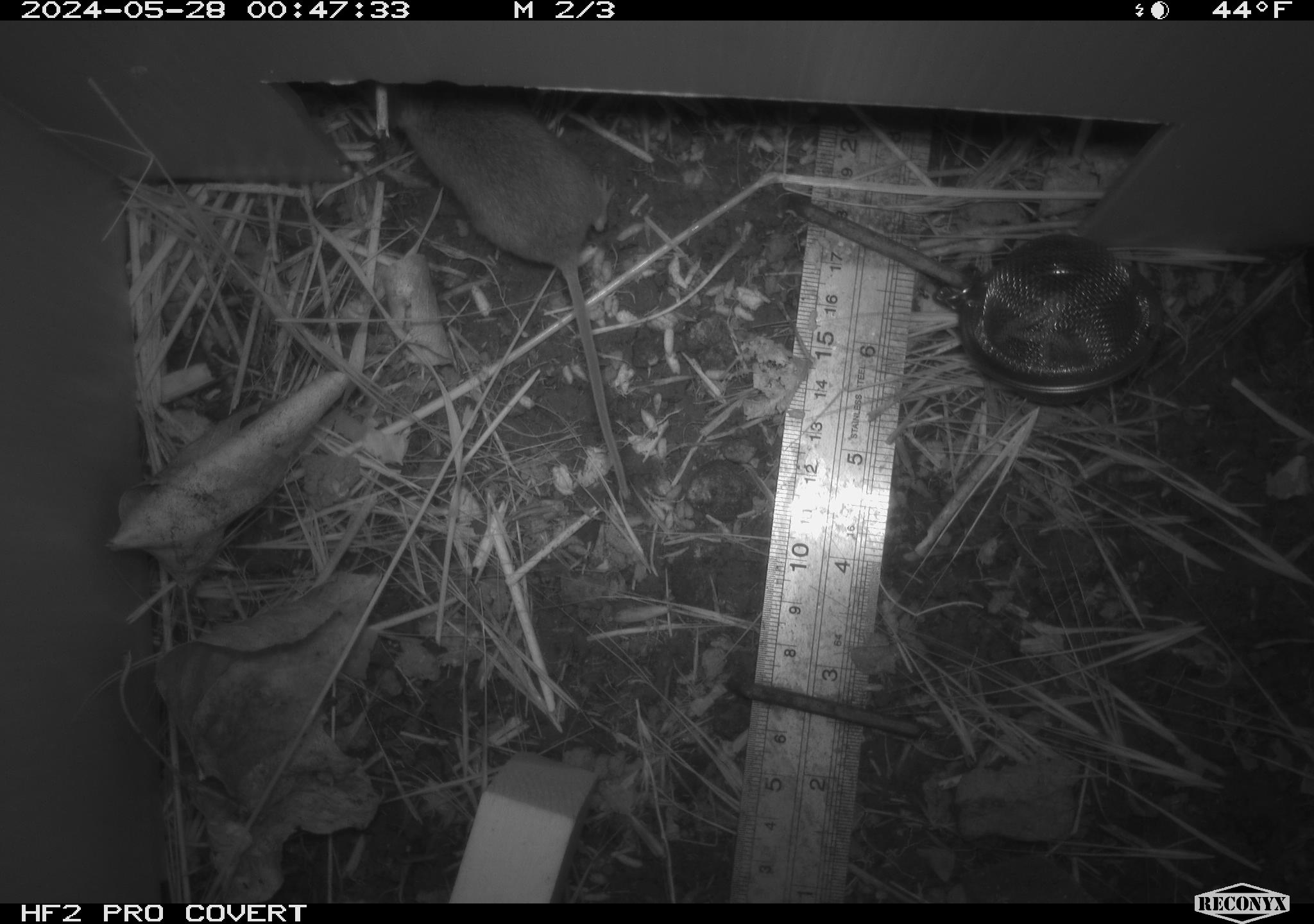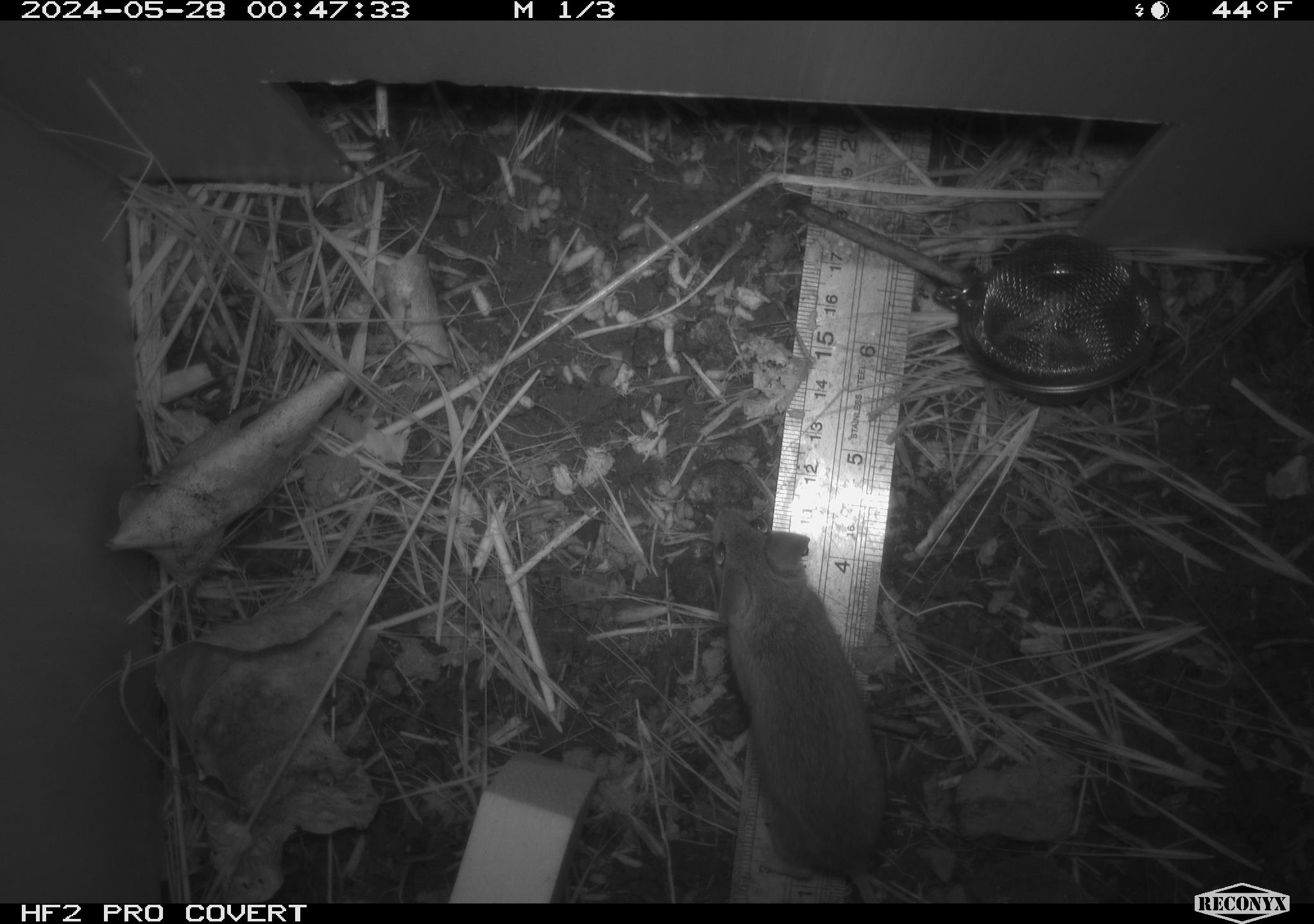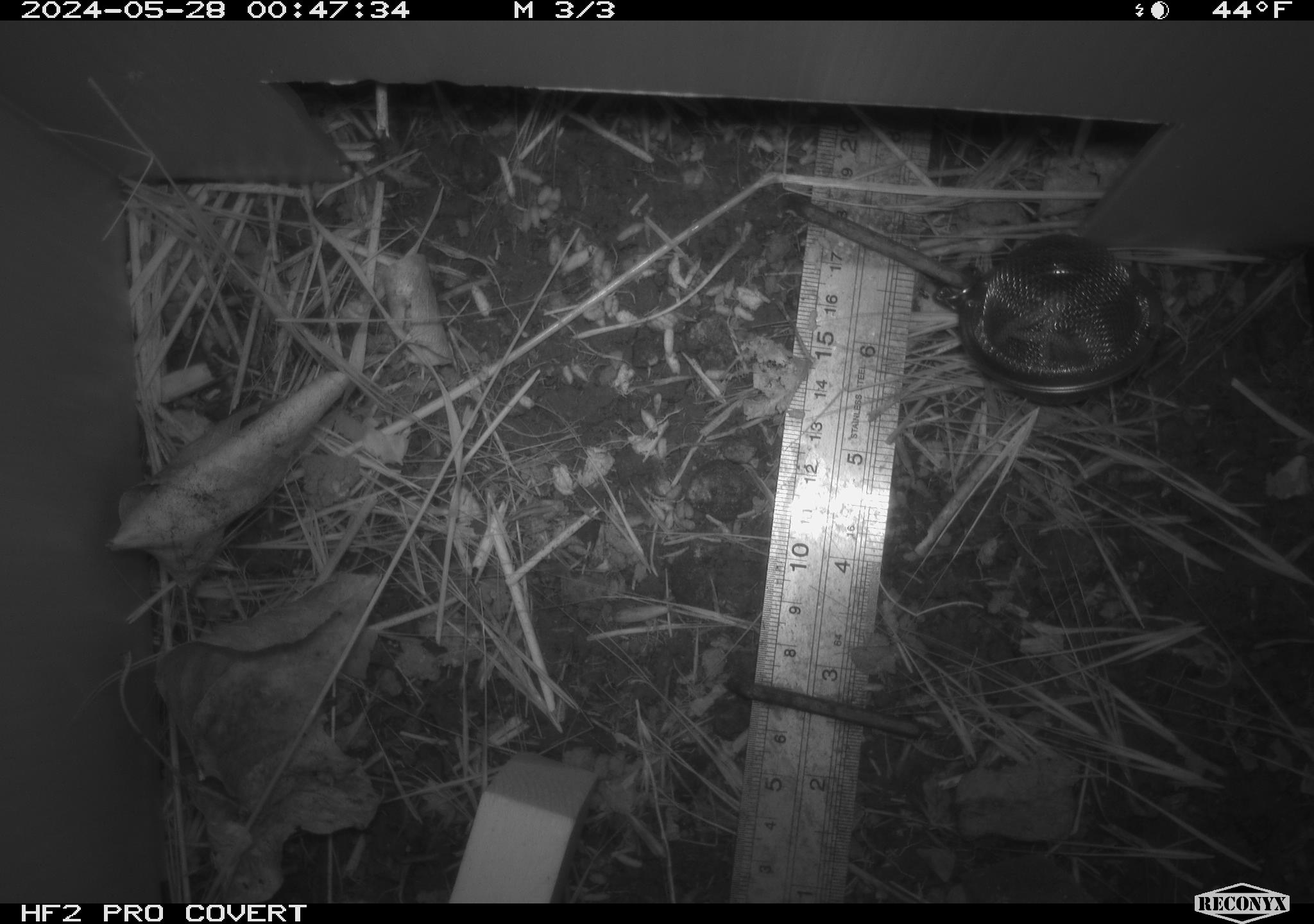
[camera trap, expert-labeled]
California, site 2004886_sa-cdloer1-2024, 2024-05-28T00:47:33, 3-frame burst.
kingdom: Animalia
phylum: Chordata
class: Mammalia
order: Rodentia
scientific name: Rodentia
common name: mouse species